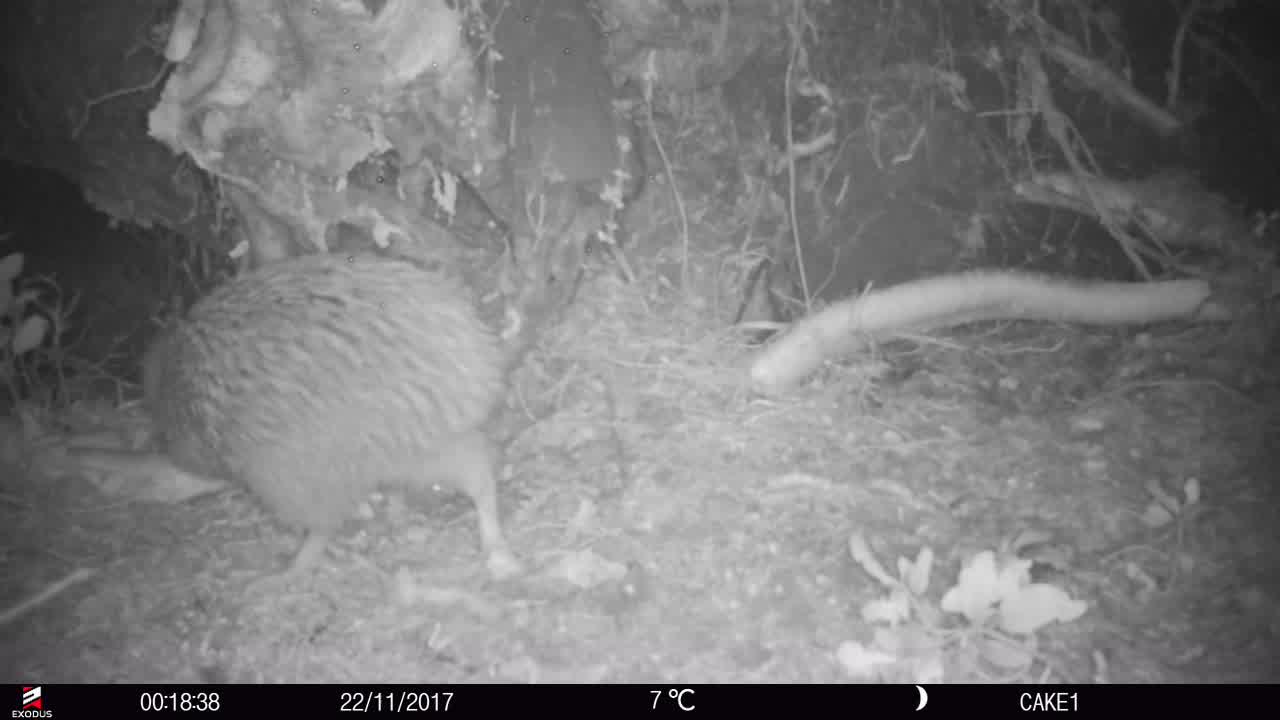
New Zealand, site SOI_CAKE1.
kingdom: Animalia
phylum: Chordata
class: Aves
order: Apterygiformes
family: Apterygidae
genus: Apteryx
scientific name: Apteryx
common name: kiwi